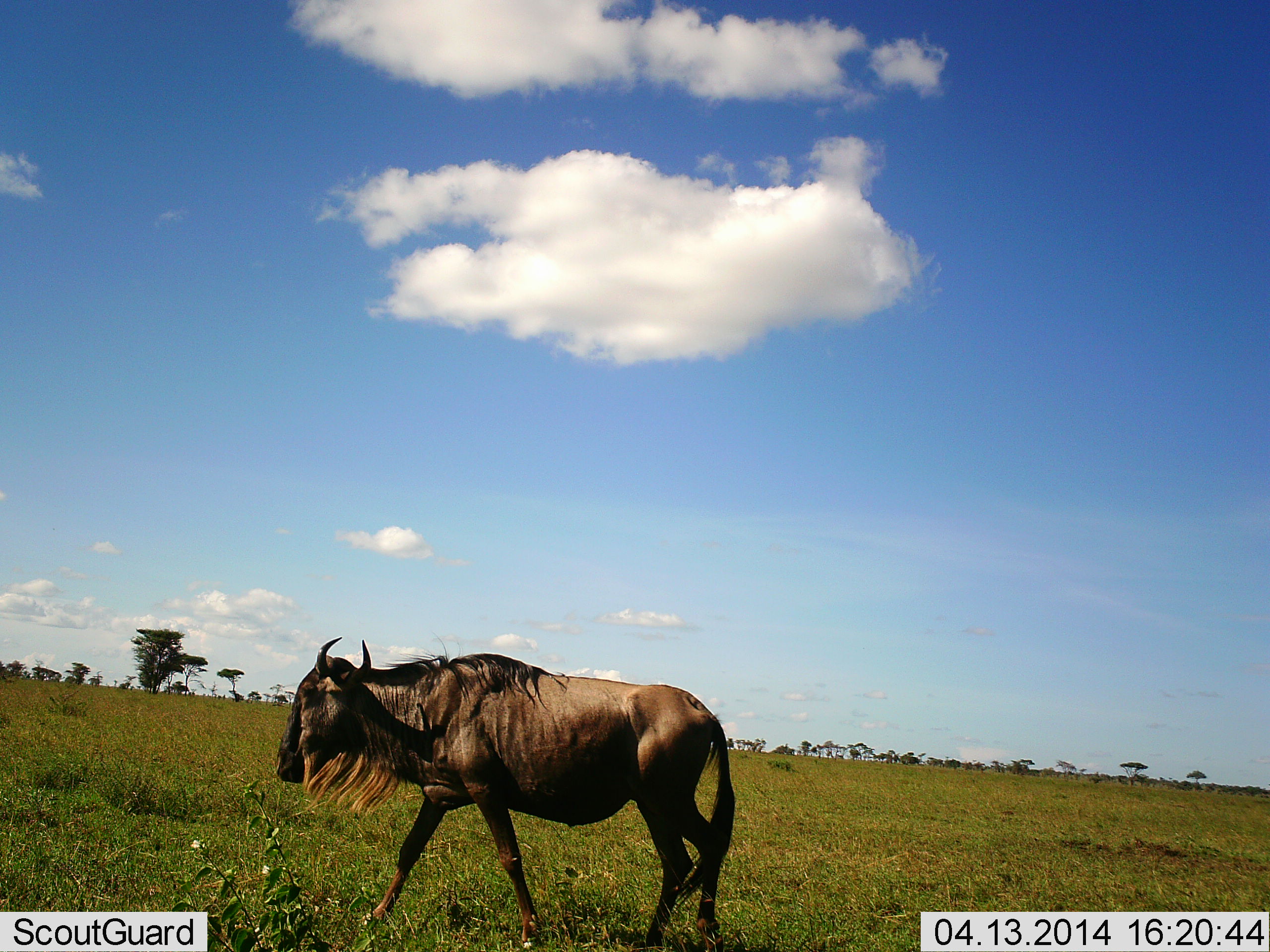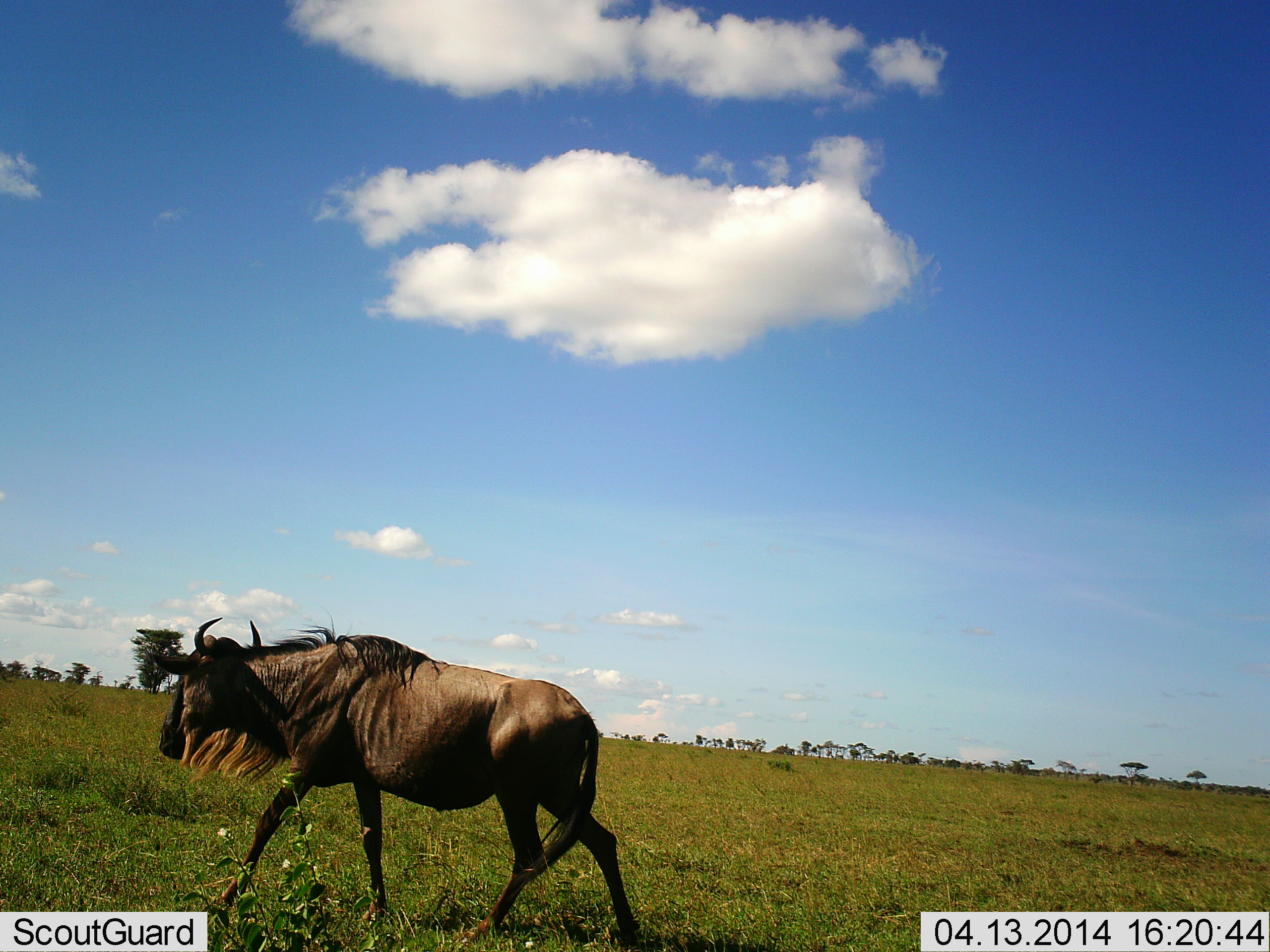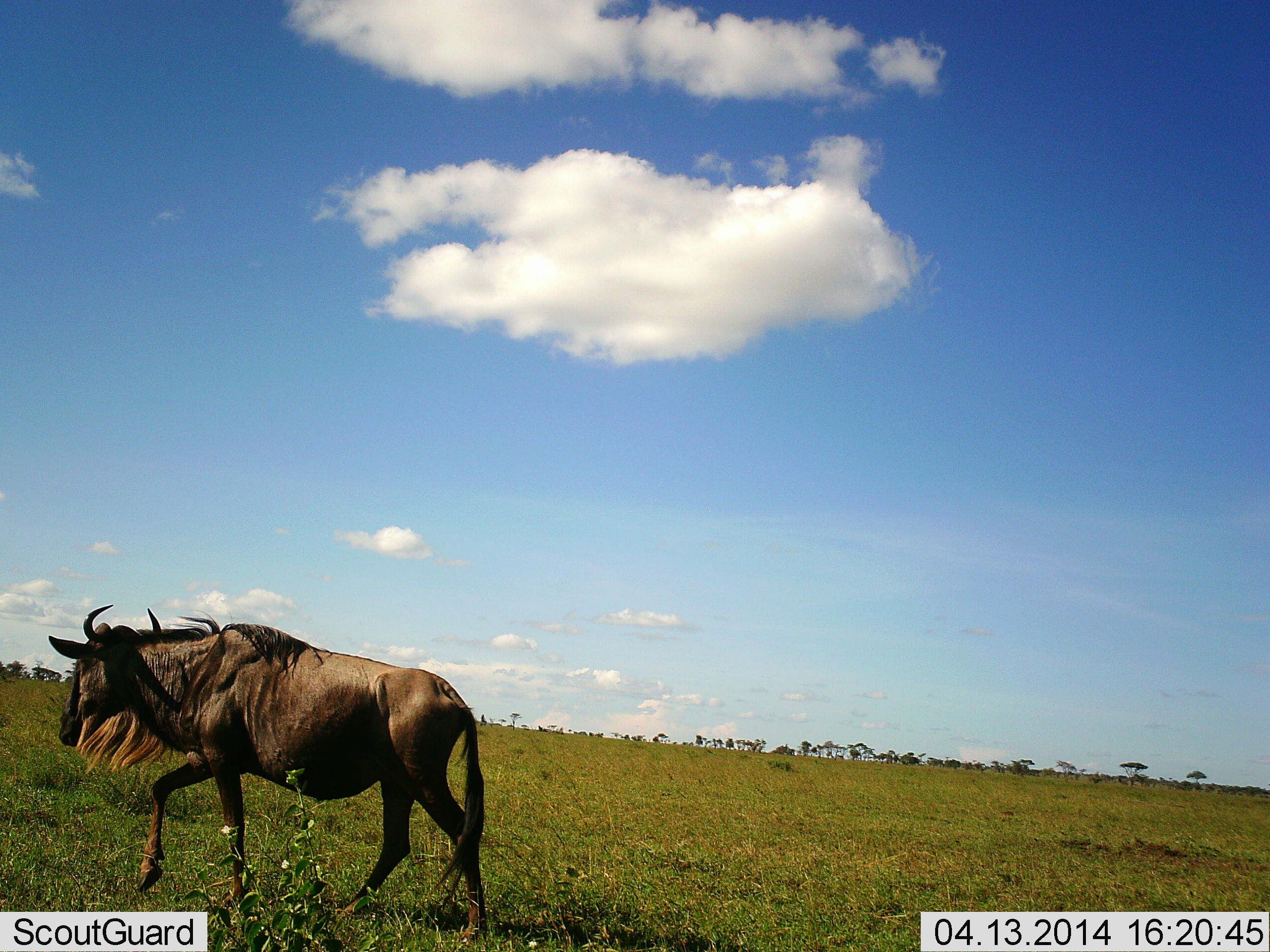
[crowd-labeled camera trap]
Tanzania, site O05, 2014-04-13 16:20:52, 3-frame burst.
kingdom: Animalia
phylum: Chordata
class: Mammalia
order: Artiodactyla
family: Bovidae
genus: Connochaetes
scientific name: Connochaetes taurinus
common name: blue wildebeest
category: wildebeest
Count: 1.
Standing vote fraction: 0%.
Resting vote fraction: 0%.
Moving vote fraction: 100%.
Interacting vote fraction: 0%.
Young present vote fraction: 0%.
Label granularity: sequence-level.